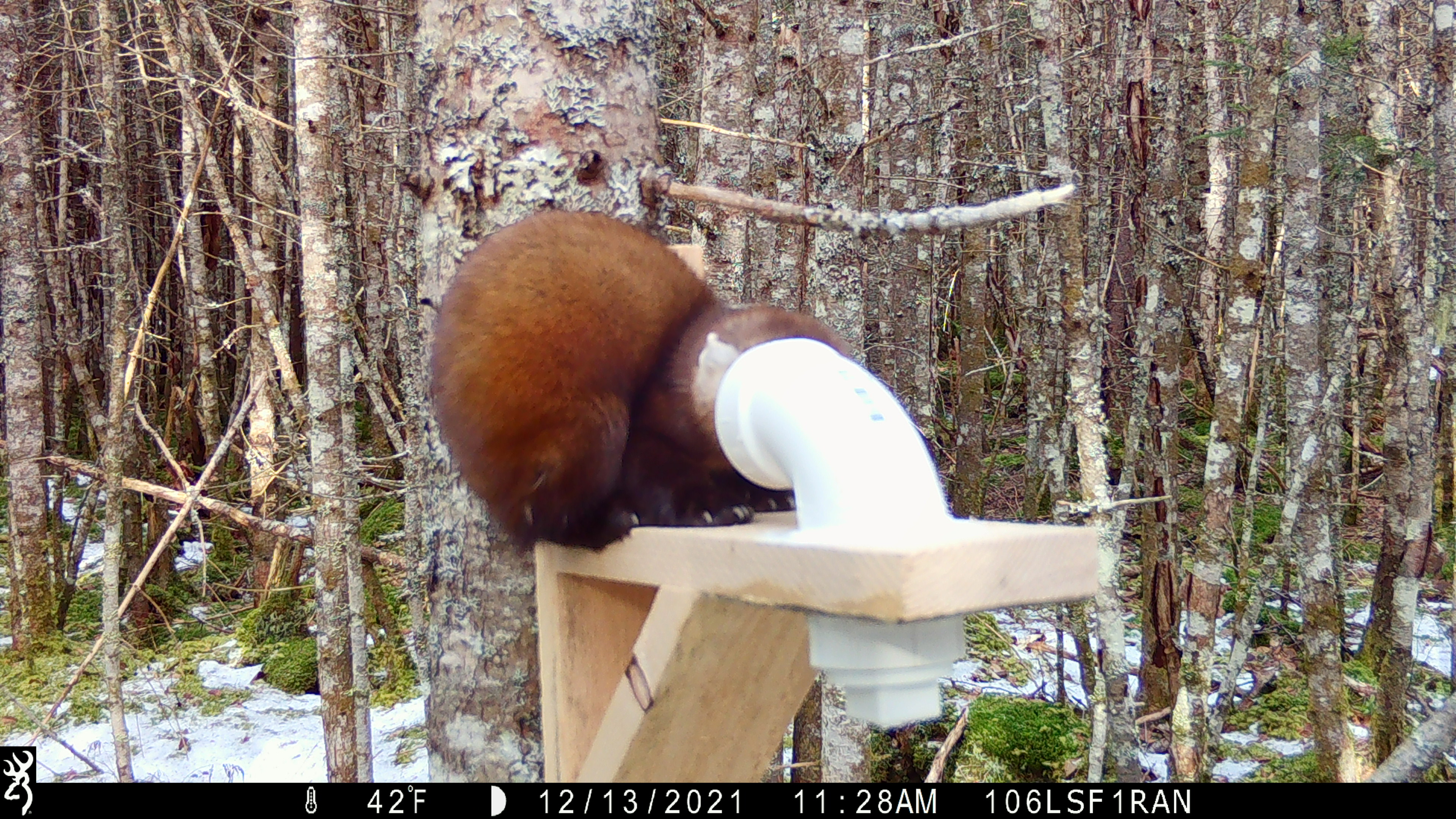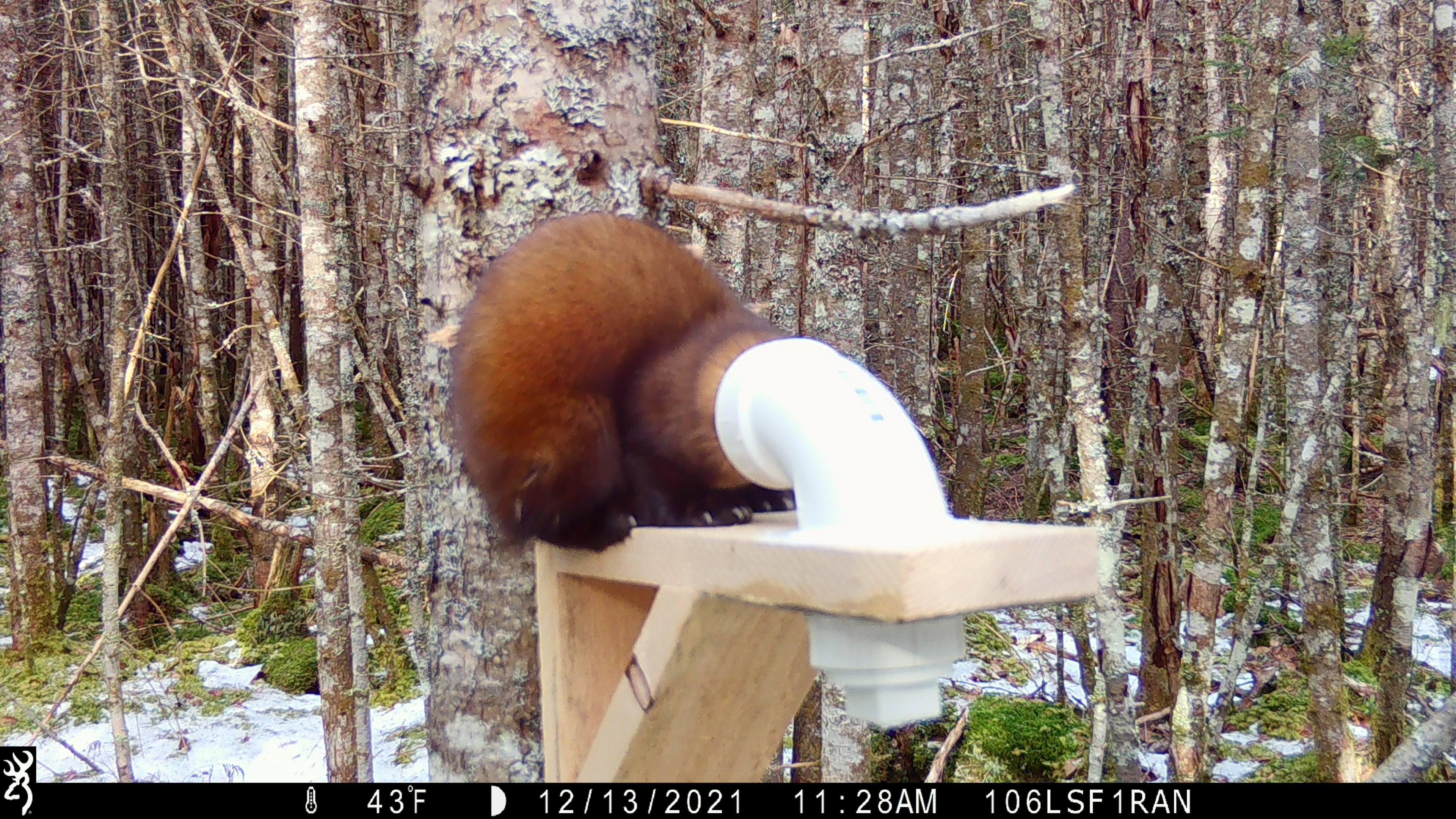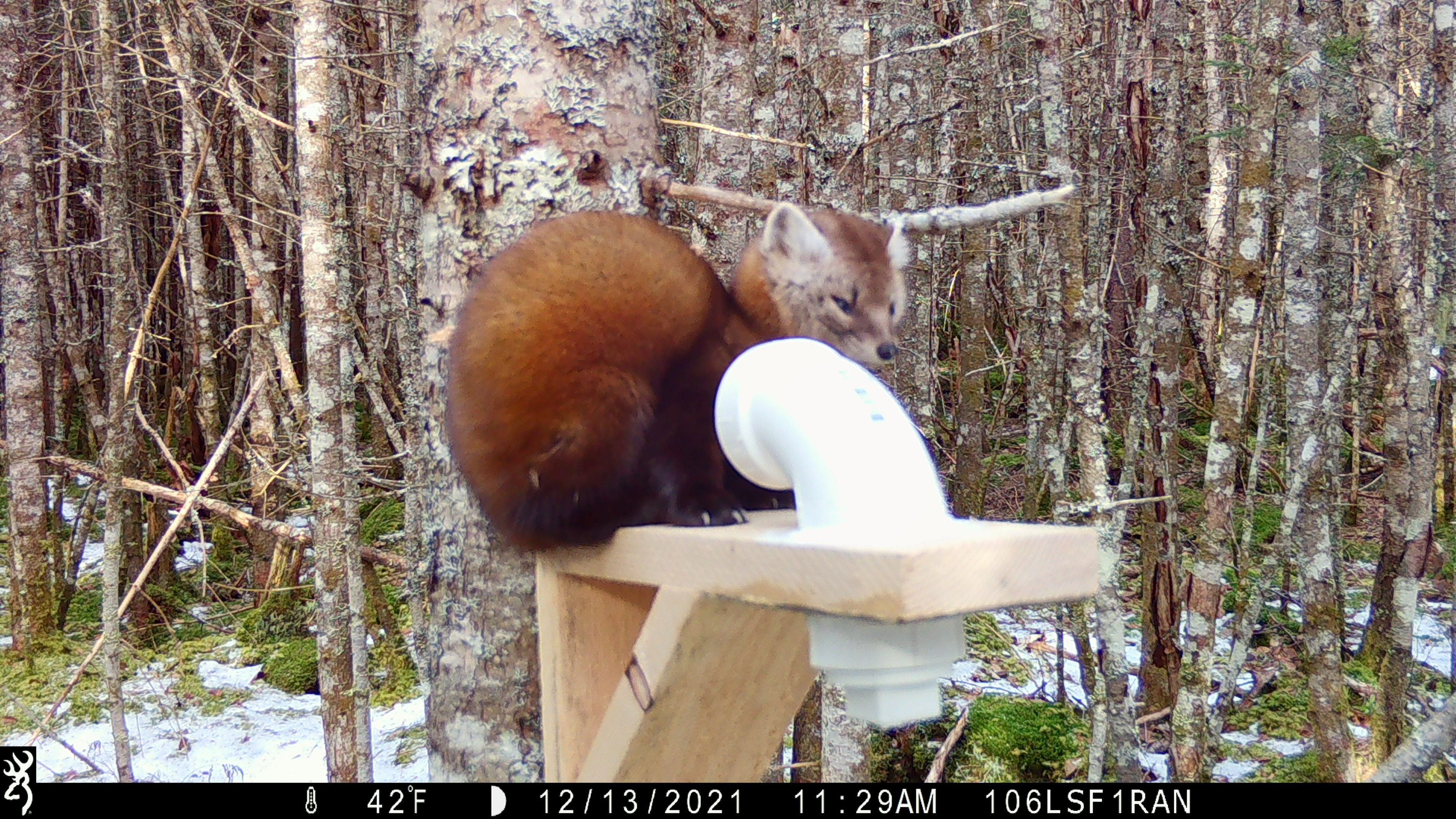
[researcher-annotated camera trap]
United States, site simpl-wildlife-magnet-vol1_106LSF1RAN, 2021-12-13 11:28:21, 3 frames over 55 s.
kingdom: Animalia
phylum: Chordata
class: Mammalia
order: Carnivora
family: Mustelidae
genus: Martes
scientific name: Martes americana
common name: american marten